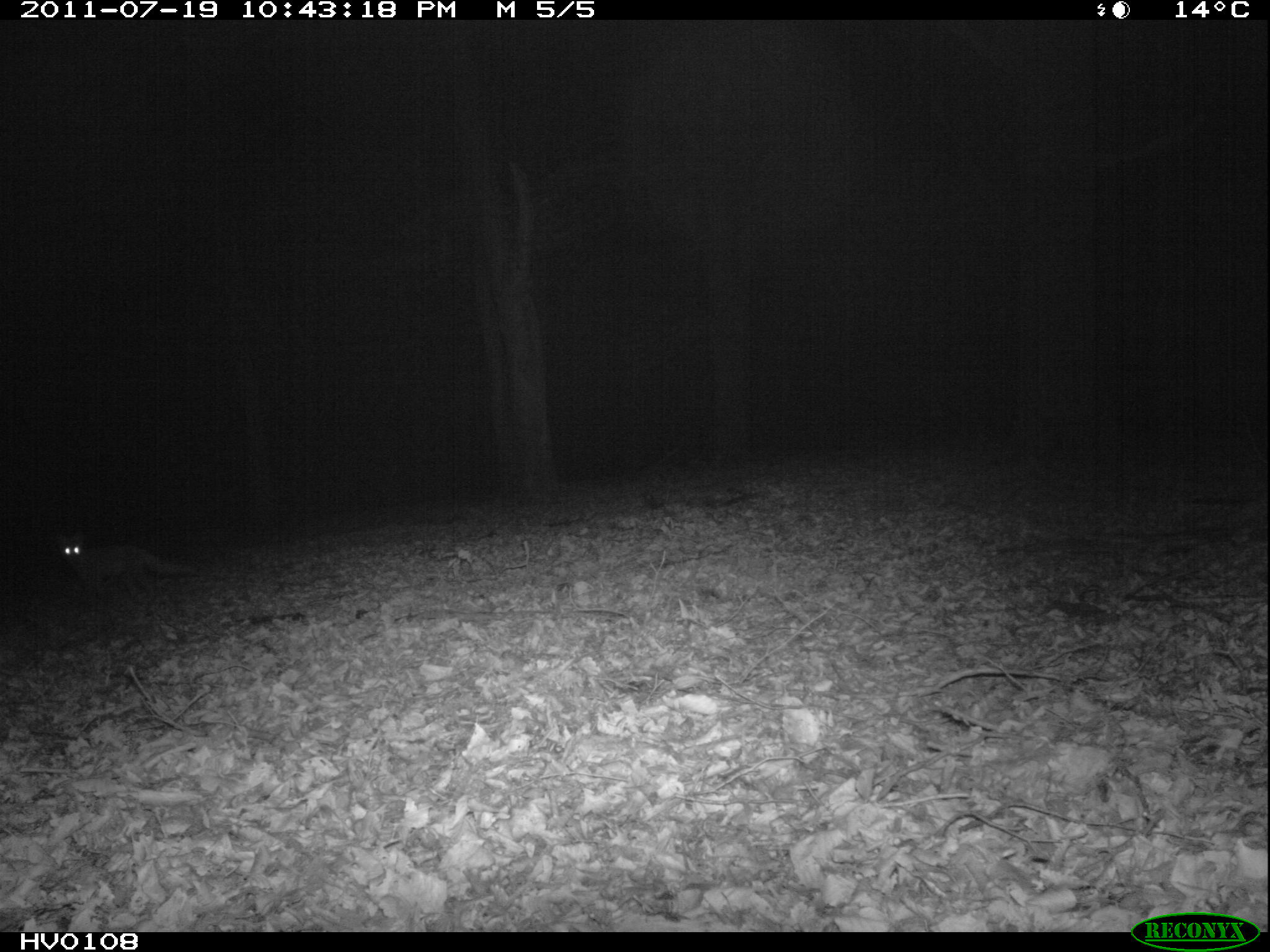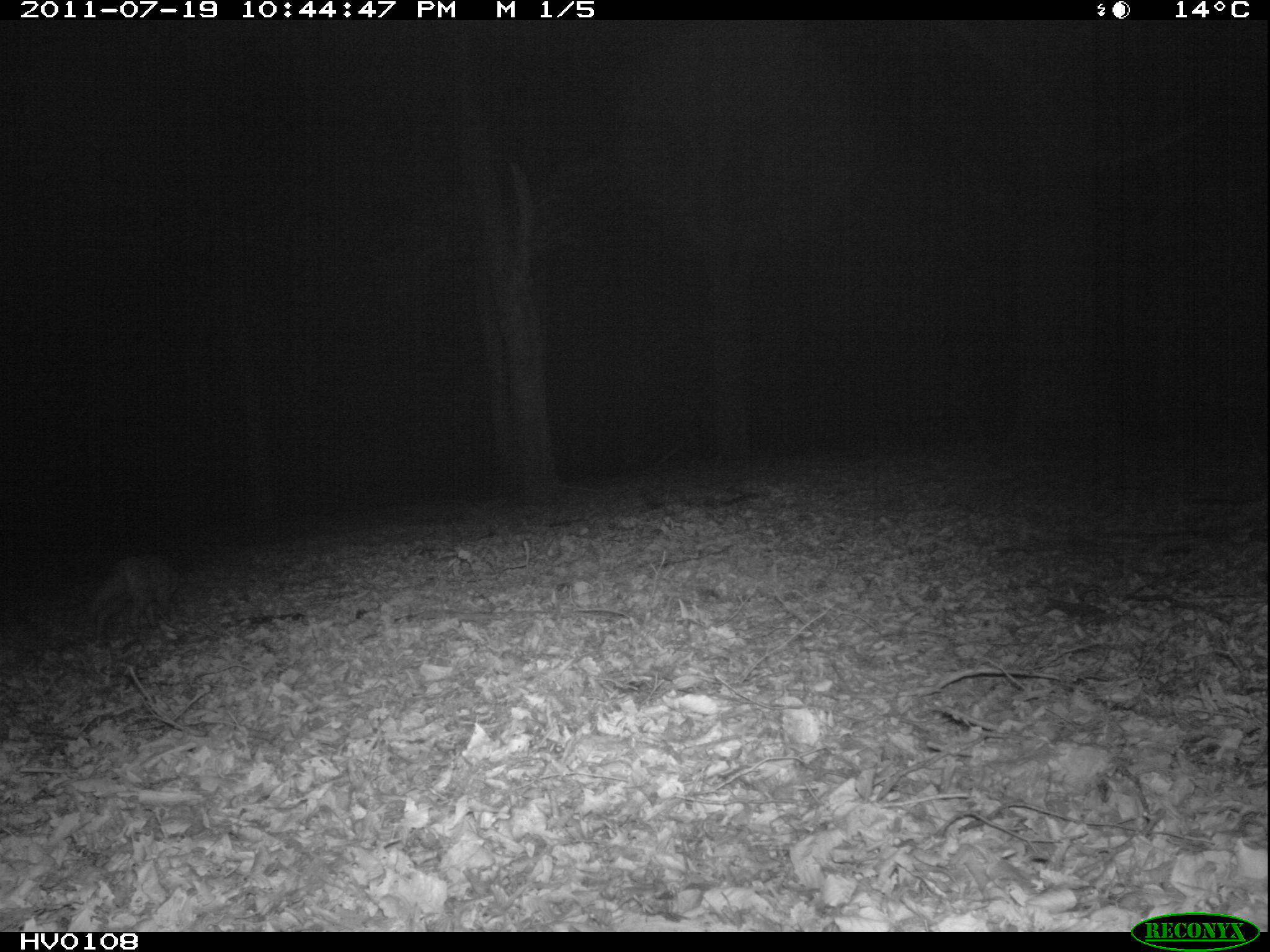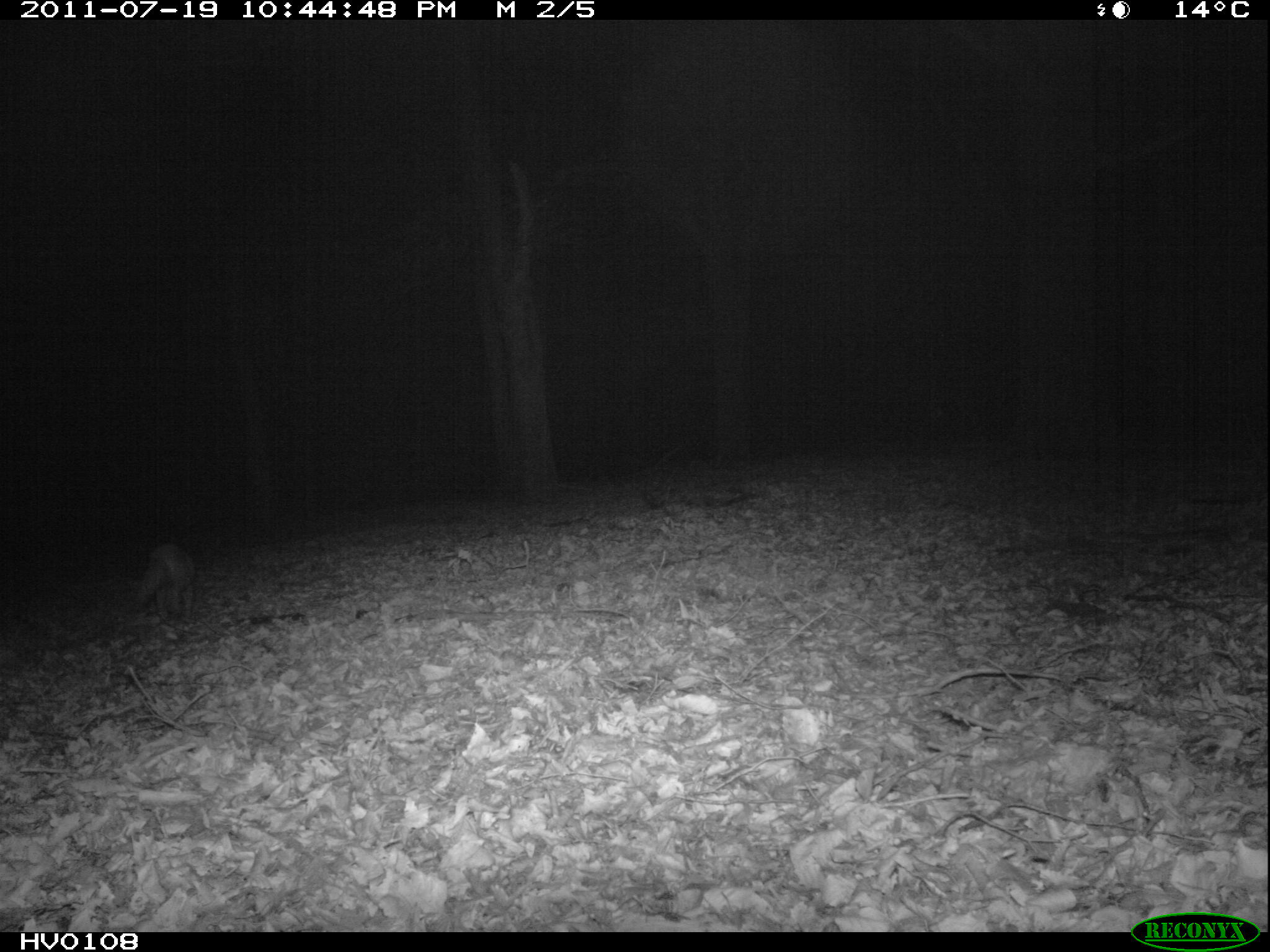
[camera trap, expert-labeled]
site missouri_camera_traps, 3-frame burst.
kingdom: Animalia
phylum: Chordata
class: Mammalia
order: Carnivora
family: Canidae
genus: Vulpes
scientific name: Vulpes vulpes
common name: red fox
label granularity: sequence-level